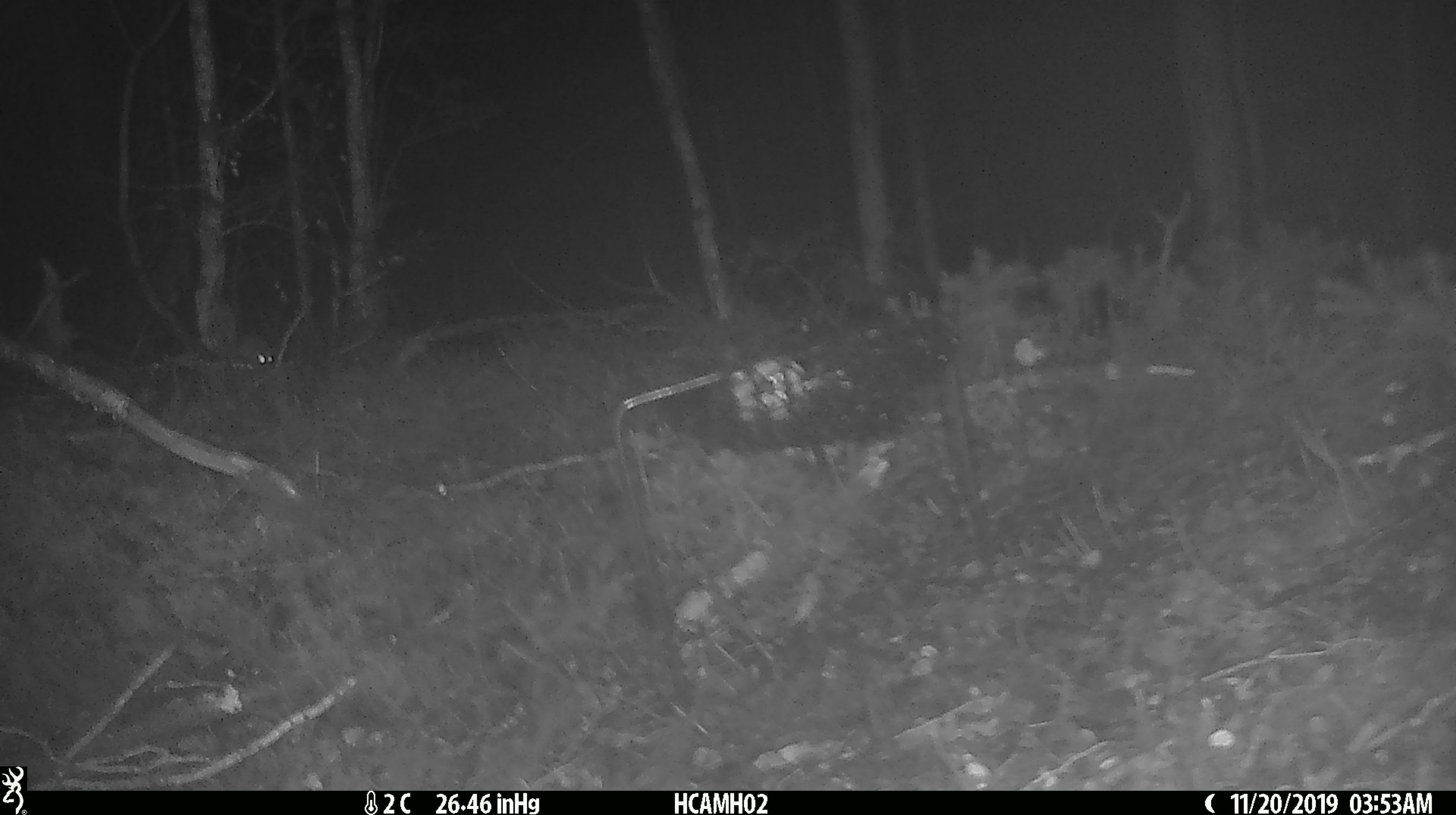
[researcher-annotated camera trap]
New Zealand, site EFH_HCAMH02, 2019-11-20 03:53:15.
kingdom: Animalia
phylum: Chordata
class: Mammalia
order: Rodentia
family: Muridae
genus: Mus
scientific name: Mus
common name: mouse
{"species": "mouse (Mus)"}